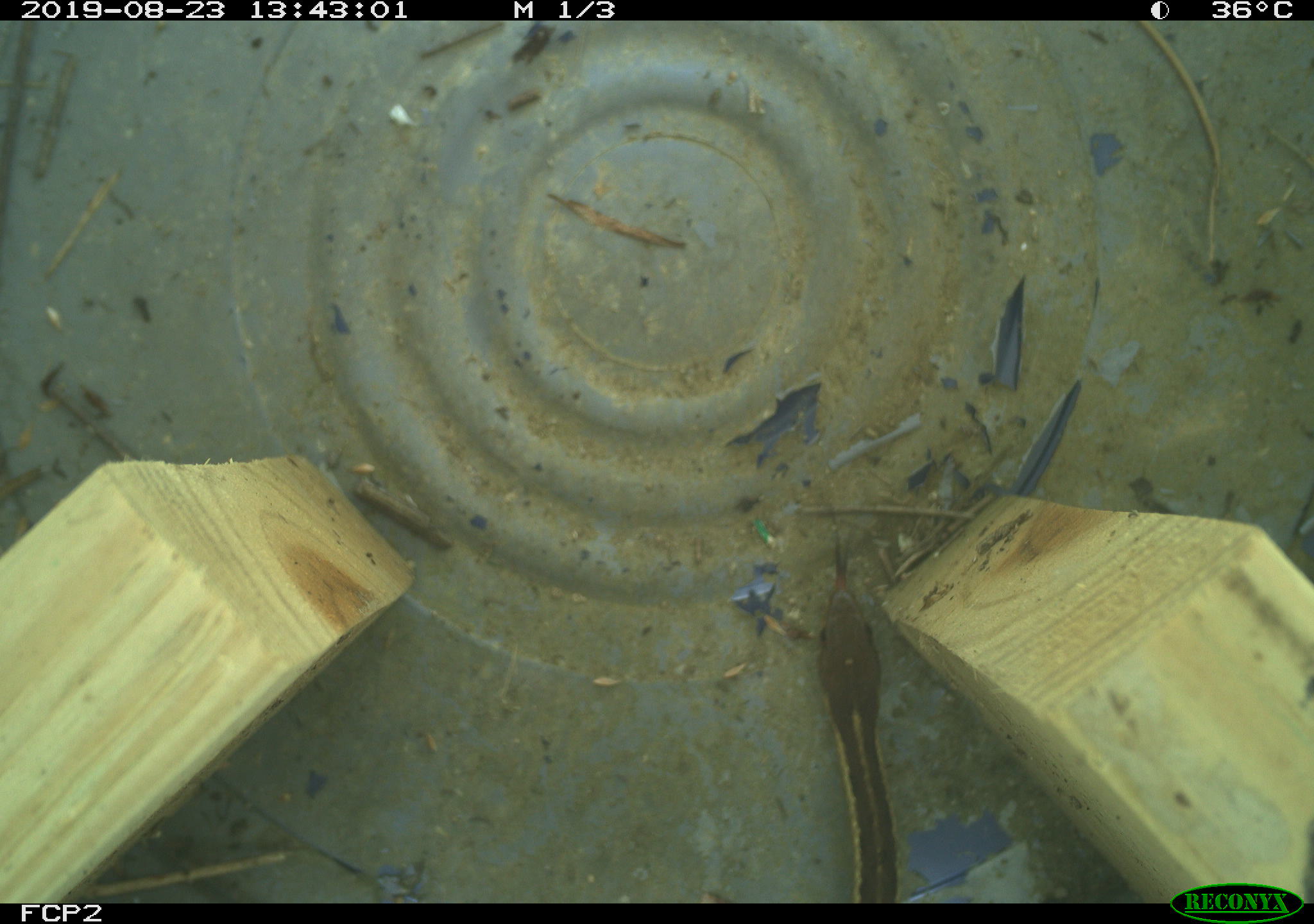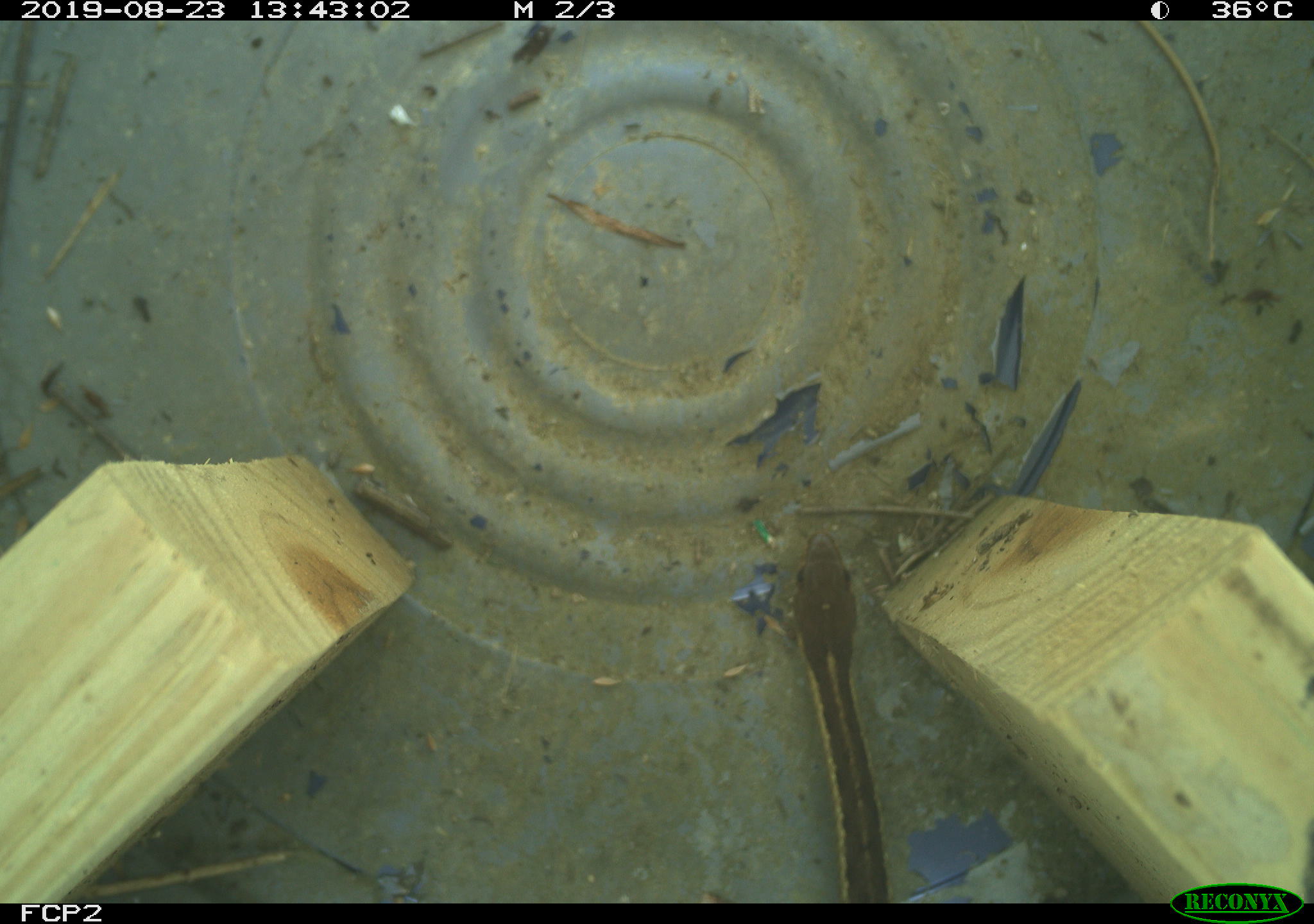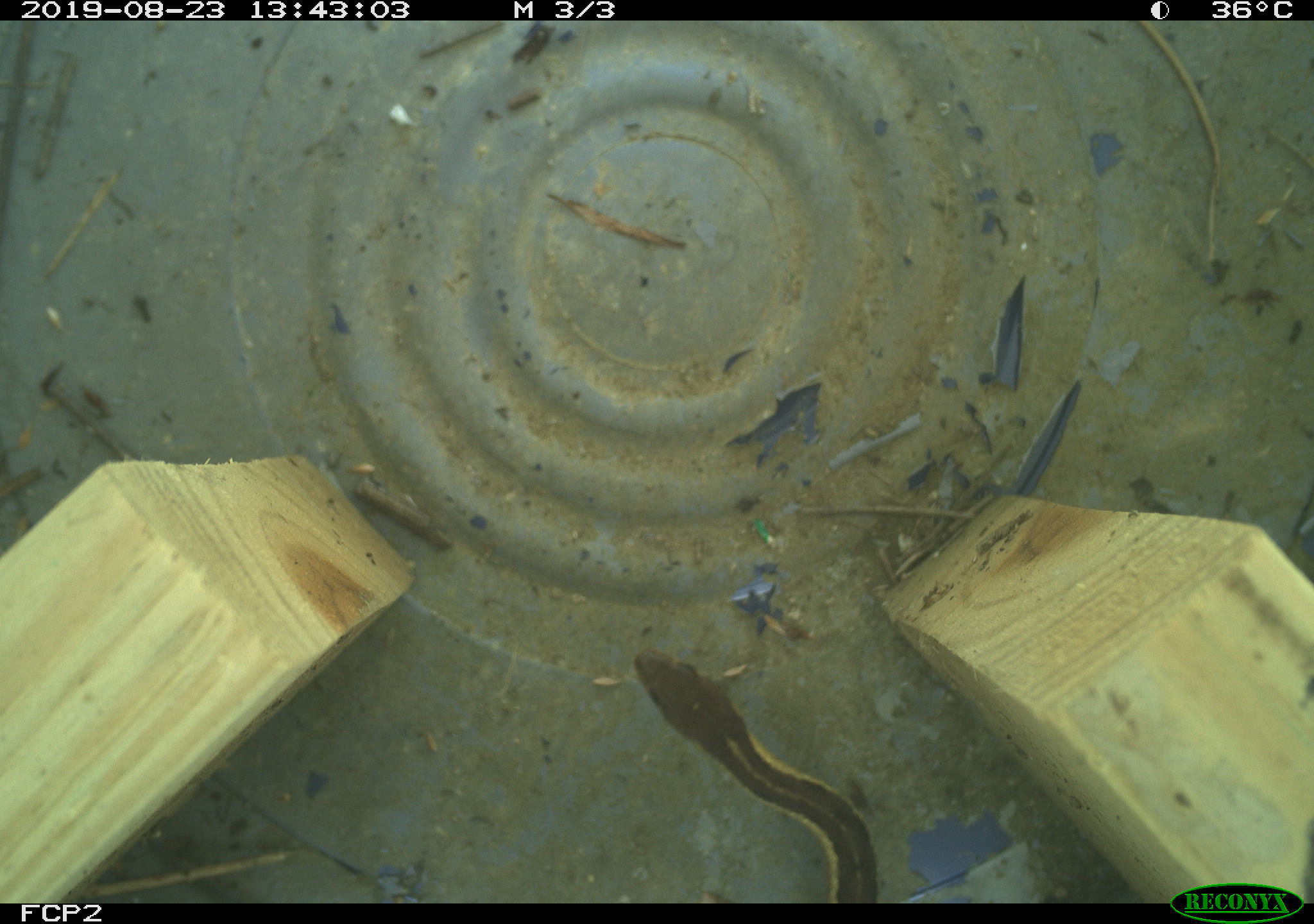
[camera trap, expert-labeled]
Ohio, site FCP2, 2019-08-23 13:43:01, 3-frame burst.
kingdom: Animalia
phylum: Chordata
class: Reptilia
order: Squamata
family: Colubridae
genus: Thamnophis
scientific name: Thamnophis sirtalis sirtalis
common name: eastern gartersnake